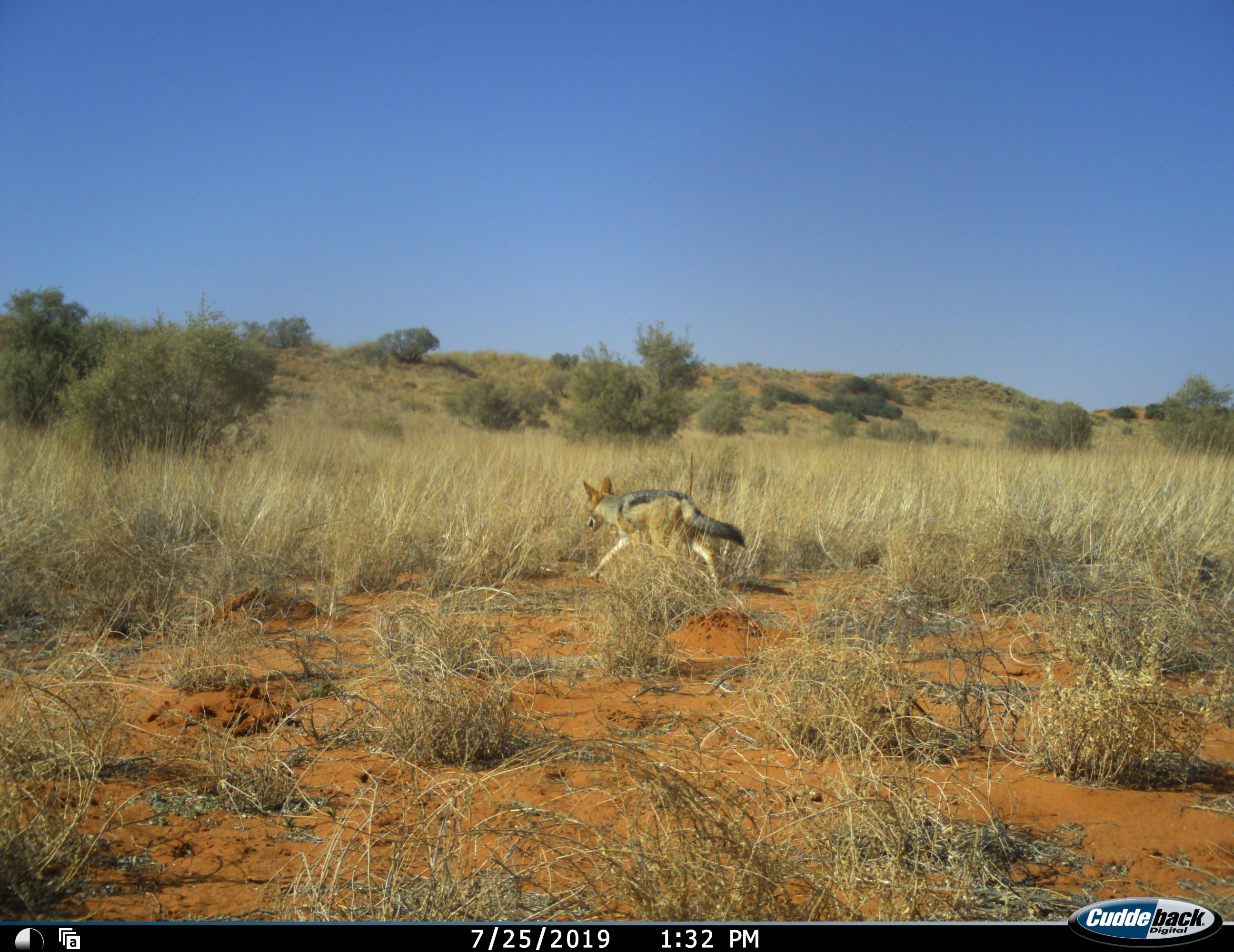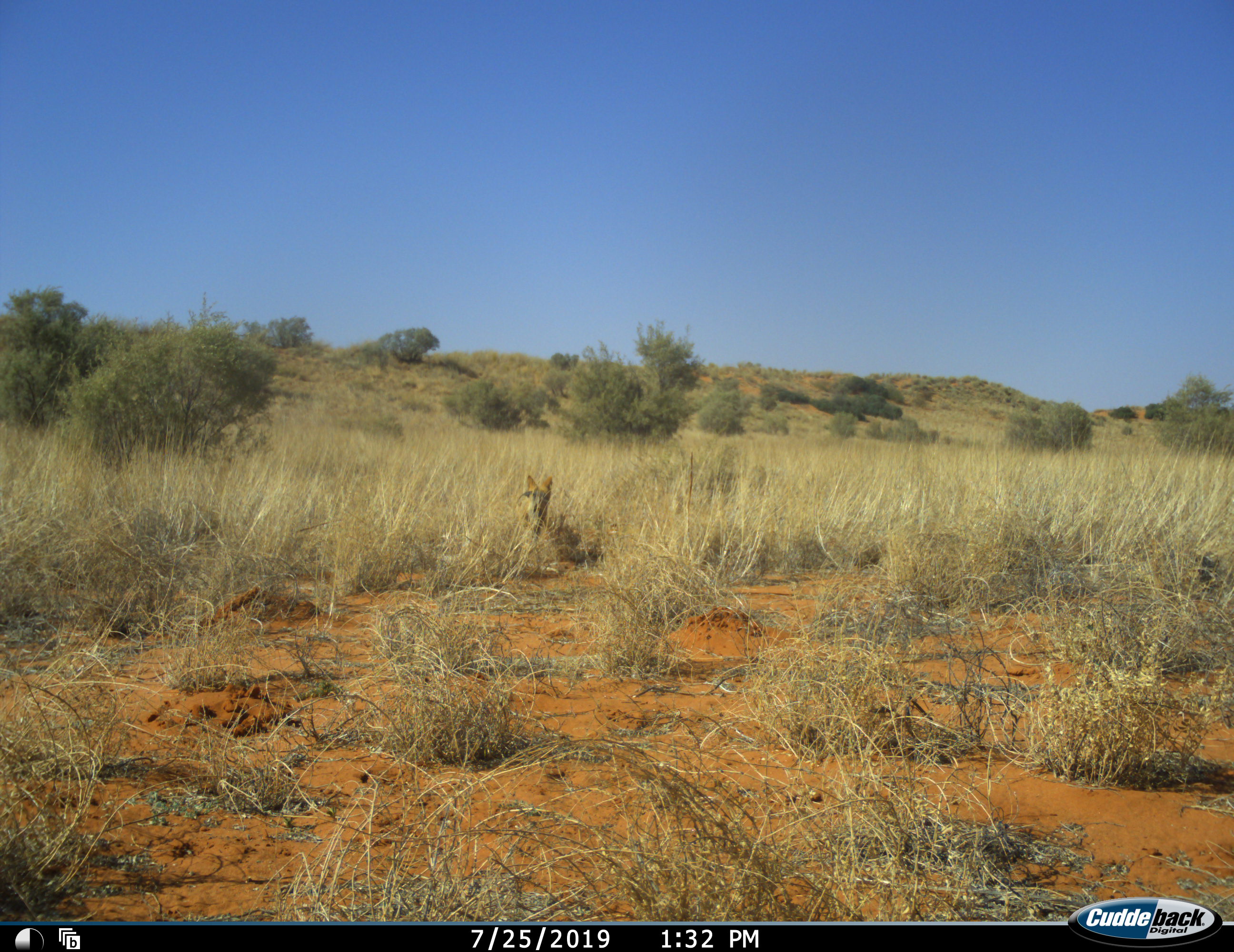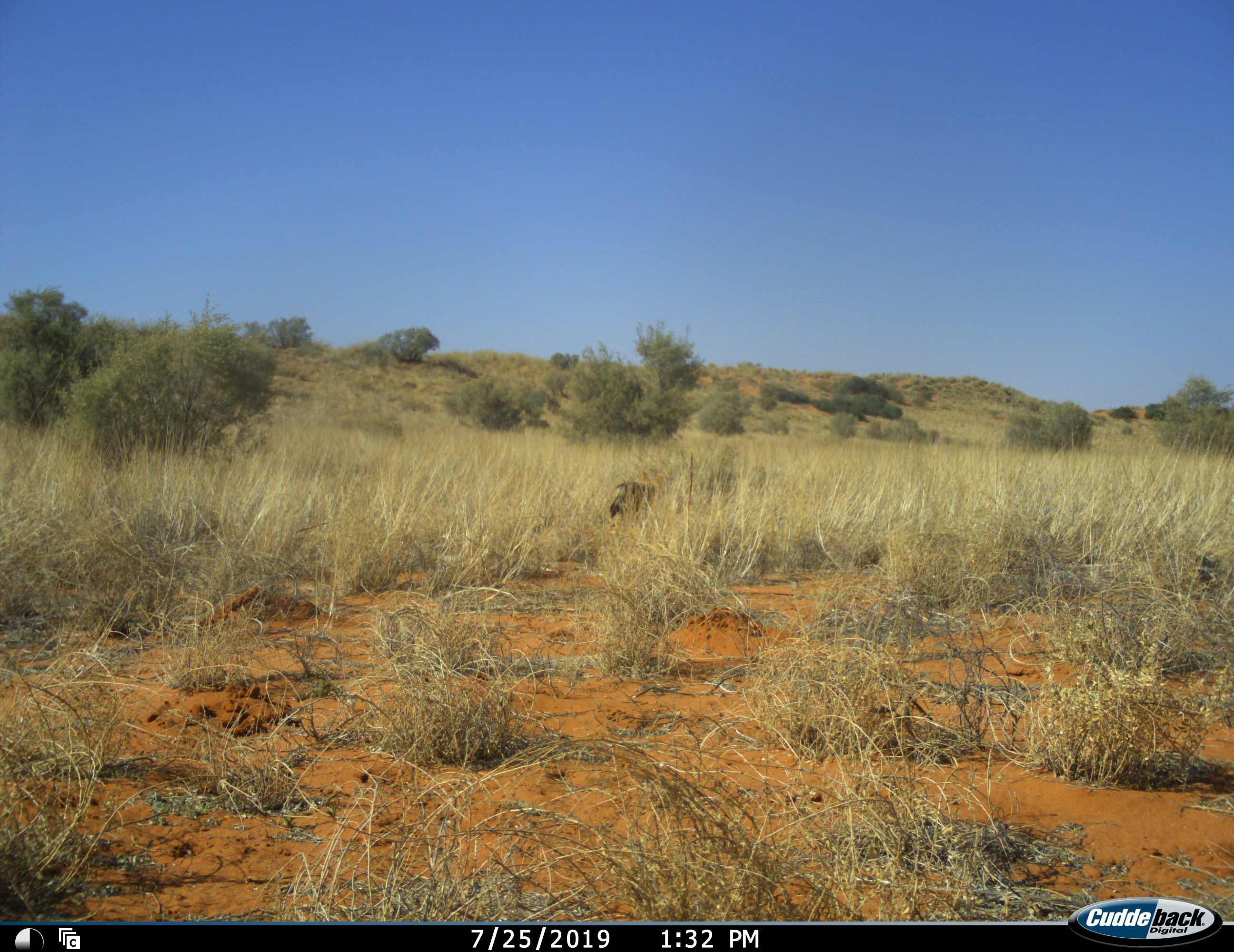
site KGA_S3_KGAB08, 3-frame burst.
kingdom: Animalia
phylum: Chordata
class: Mammalia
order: Carnivora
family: Canidae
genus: Lupulella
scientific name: Lupulella mesomelas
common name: black-backed jackal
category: jackalblackbacked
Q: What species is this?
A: Jackalblackbacked (black-backed jackal) (Lupulella mesomelas).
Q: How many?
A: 1.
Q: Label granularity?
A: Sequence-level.